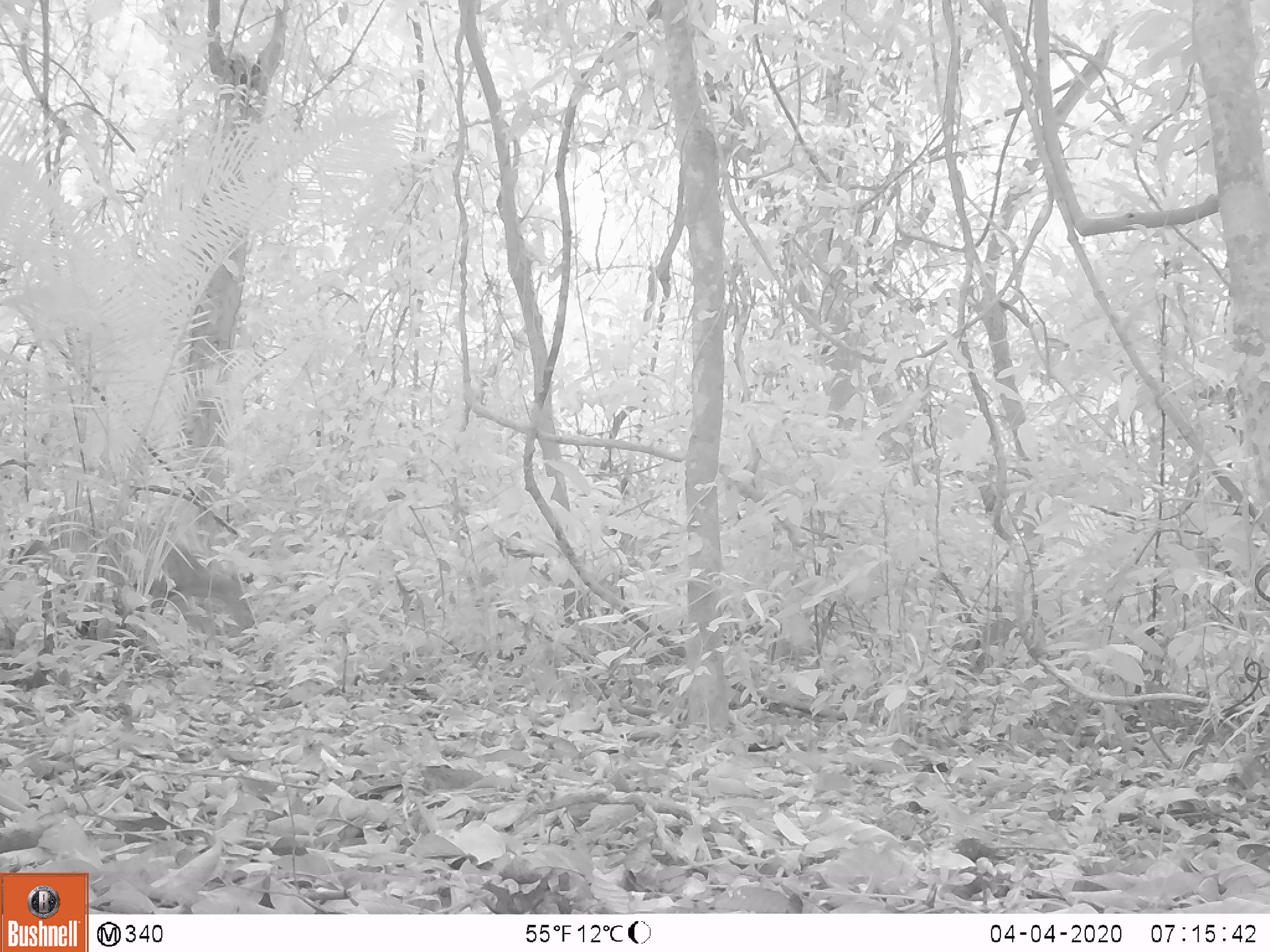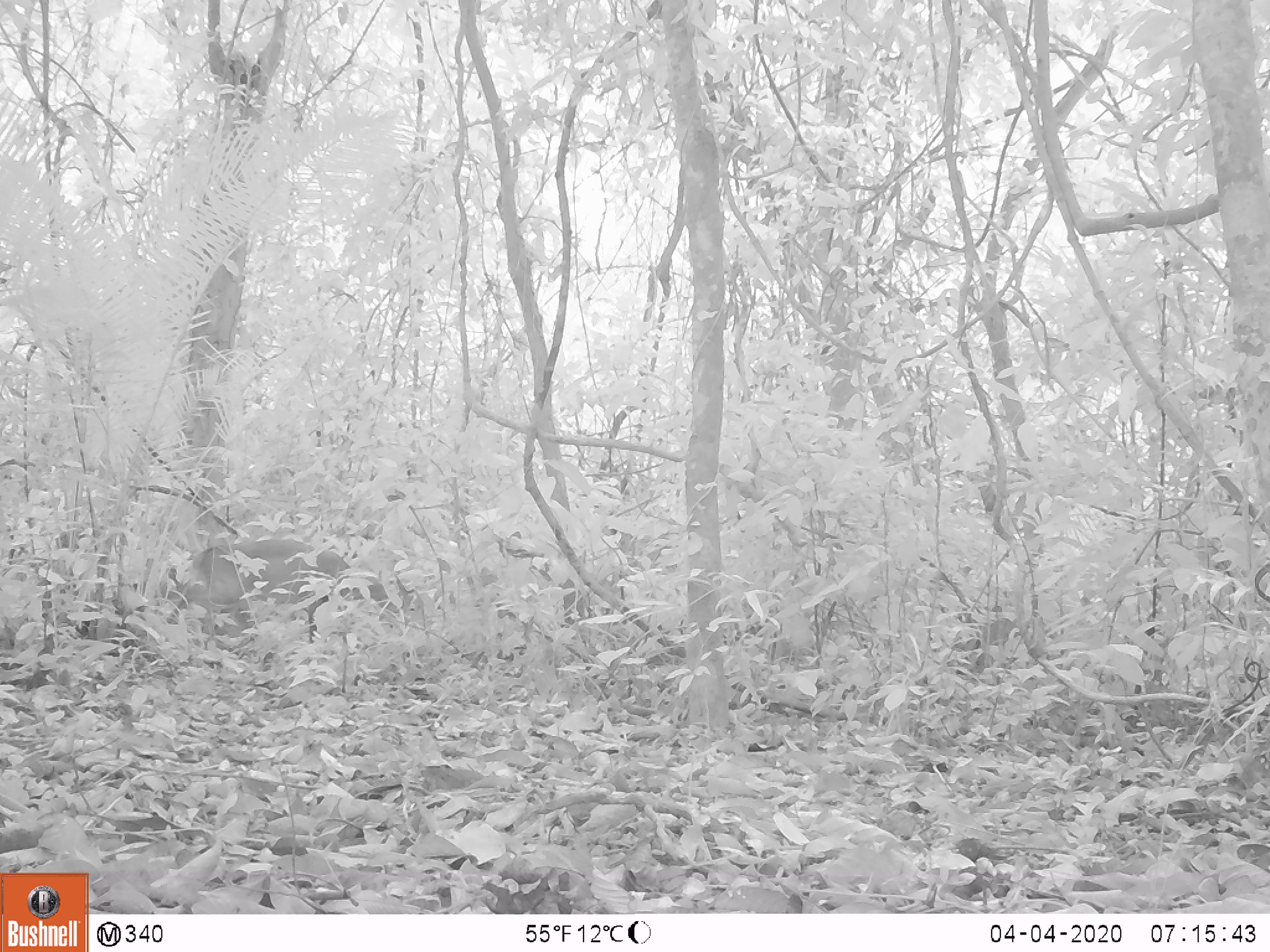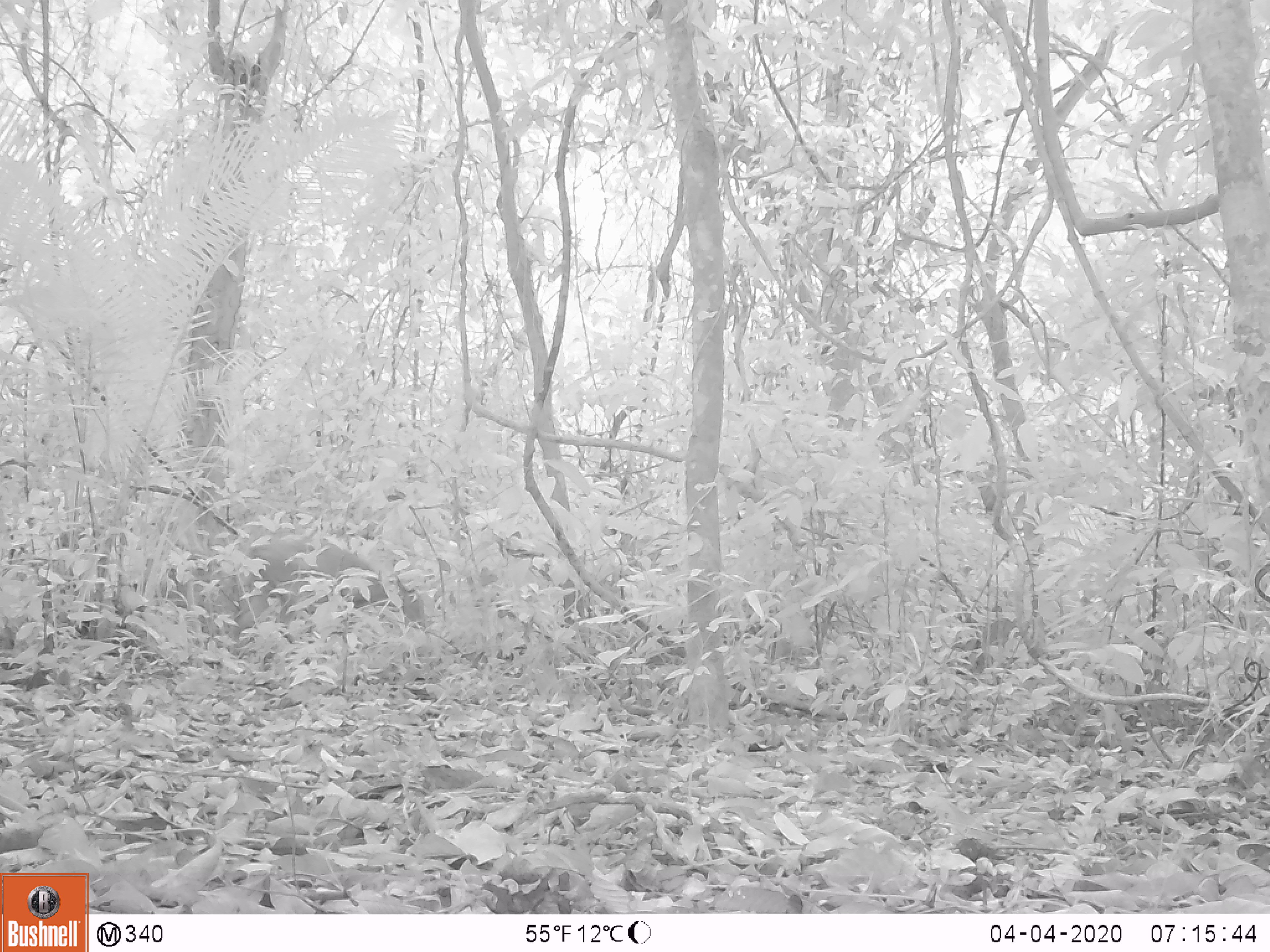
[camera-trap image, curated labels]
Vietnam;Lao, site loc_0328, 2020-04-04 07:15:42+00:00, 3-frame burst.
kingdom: Animalia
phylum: Chordata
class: Mammalia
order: Artiodactyla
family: Cervidae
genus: Muntiacus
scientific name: Muntiacus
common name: muntjacs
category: unidentified muntjac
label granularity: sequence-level